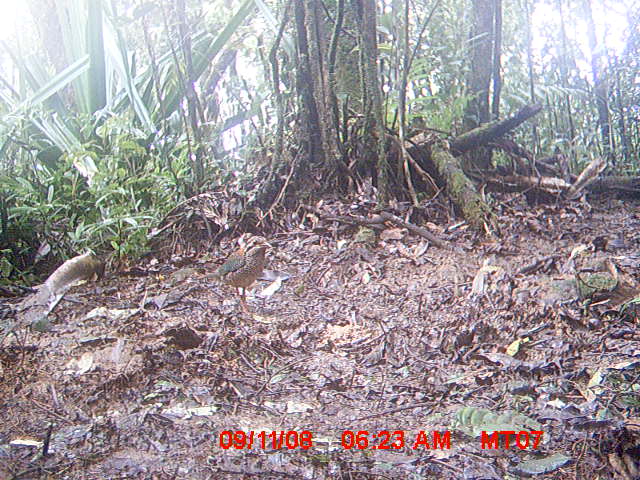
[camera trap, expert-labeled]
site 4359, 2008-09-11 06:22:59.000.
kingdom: Animalia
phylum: Chordata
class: Aves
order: Coraciiformes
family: Brachypteraciidae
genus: Brachypteracias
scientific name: Brachypteracias squamiger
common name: scaly ground-roller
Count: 1.